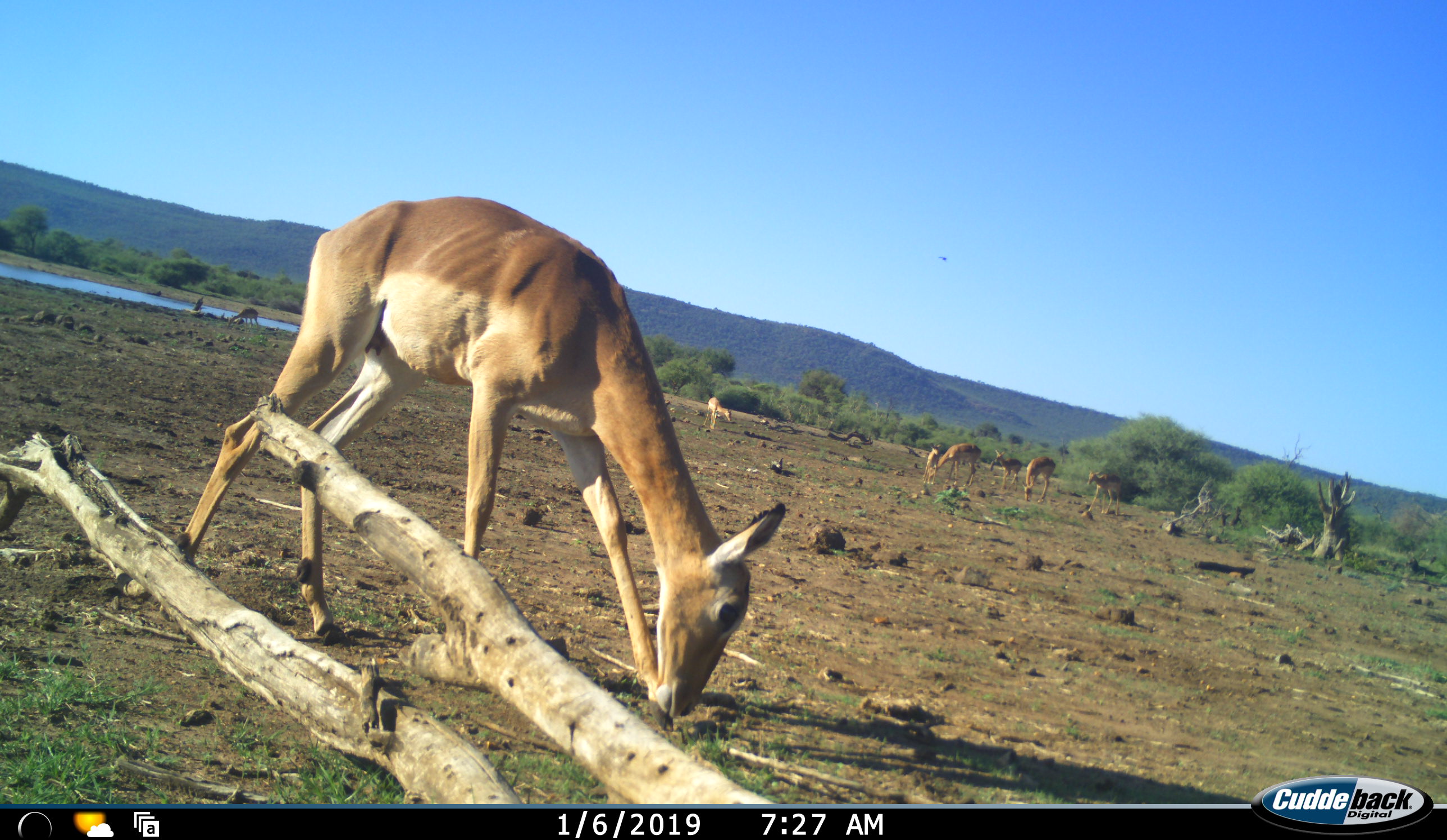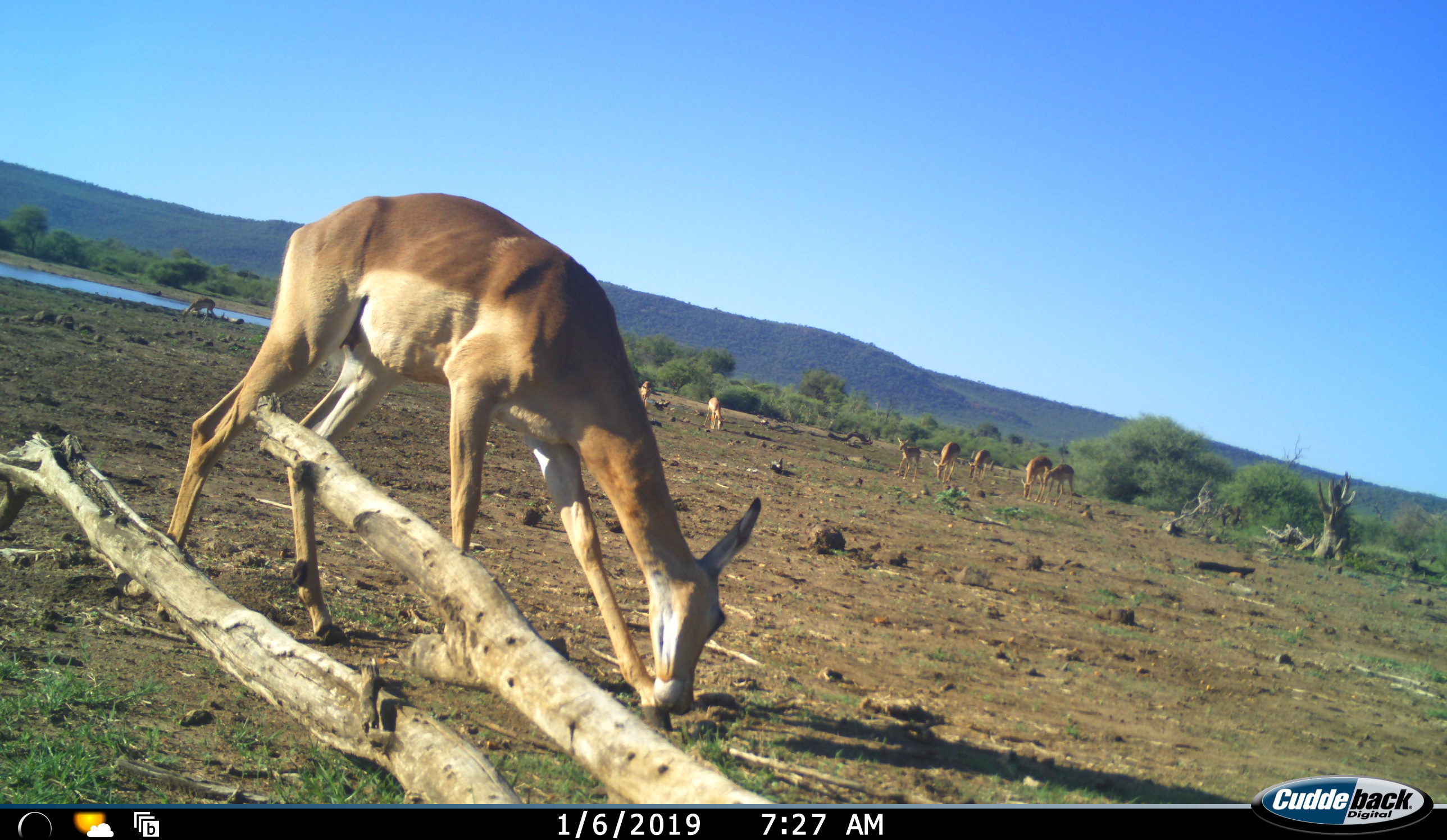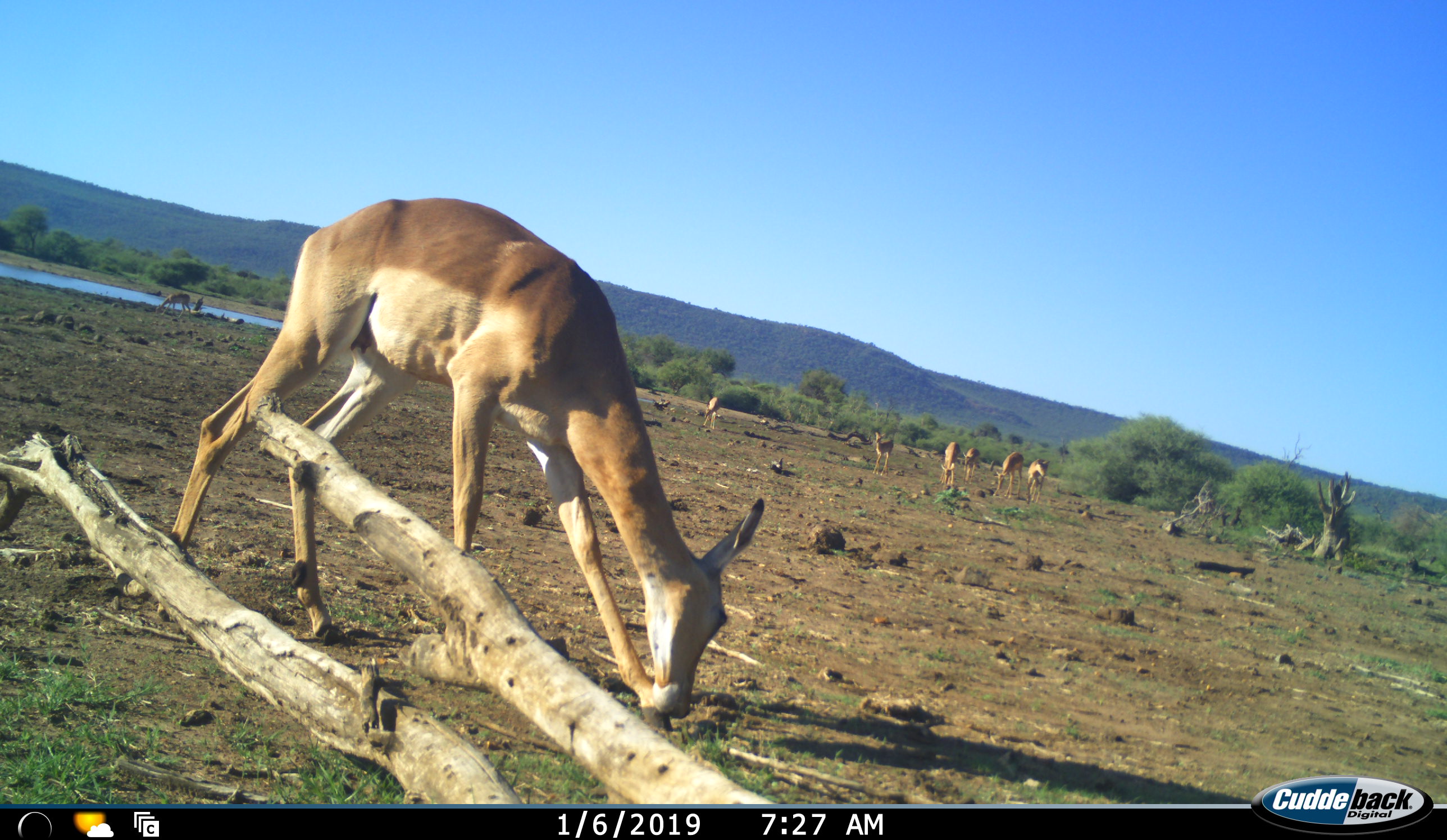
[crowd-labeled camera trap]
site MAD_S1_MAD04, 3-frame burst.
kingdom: Animalia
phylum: Chordata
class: Mammalia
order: Artiodactyla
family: Bovidae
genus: Aepyceros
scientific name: Aepyceros melampus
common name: impala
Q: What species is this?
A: Impala (Aepyceros melampus).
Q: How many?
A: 9.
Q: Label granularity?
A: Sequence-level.